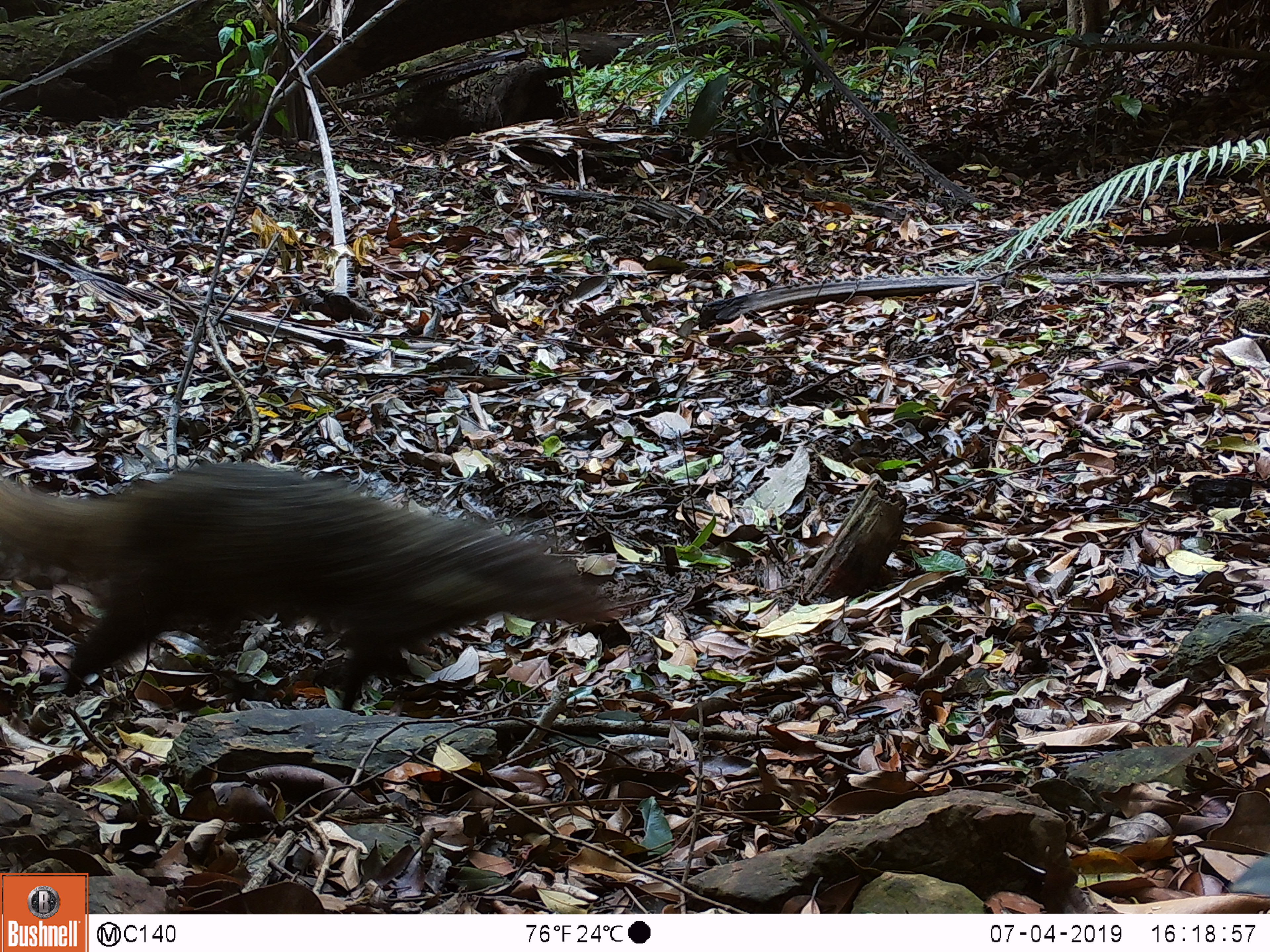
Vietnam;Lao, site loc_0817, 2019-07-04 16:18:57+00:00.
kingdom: Animalia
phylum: Chordata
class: Mammalia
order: Carnivora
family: Herpestidae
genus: Urva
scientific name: Urva urva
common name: crab-eating mongoose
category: crab eating mongoose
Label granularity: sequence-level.